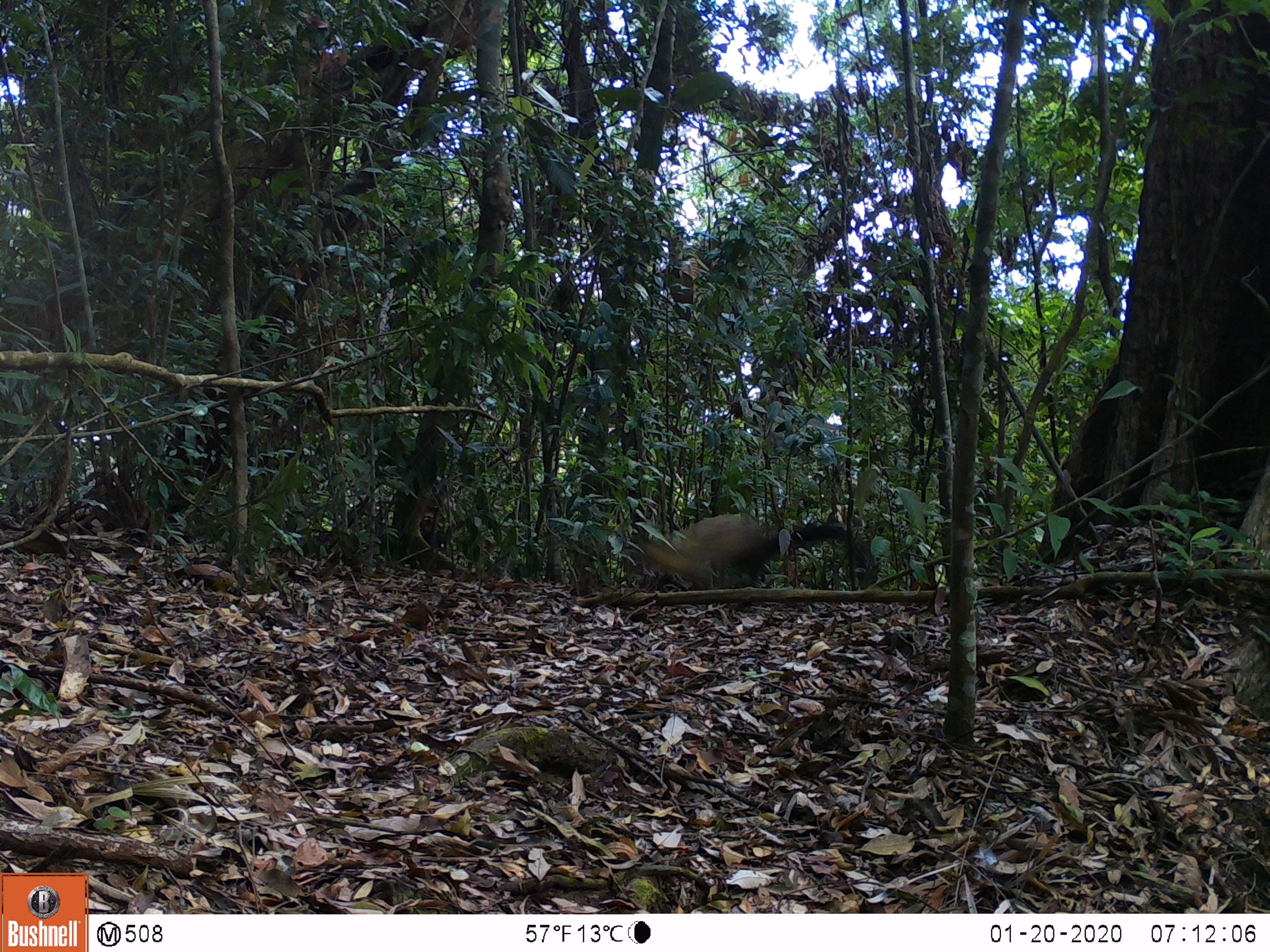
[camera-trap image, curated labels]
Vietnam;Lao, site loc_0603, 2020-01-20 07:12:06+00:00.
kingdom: Animalia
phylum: Chordata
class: Mammalia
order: Carnivora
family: Mustelidae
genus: Martes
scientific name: Martes flavigula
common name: yellow-throated marten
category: yellow throated marten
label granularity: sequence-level